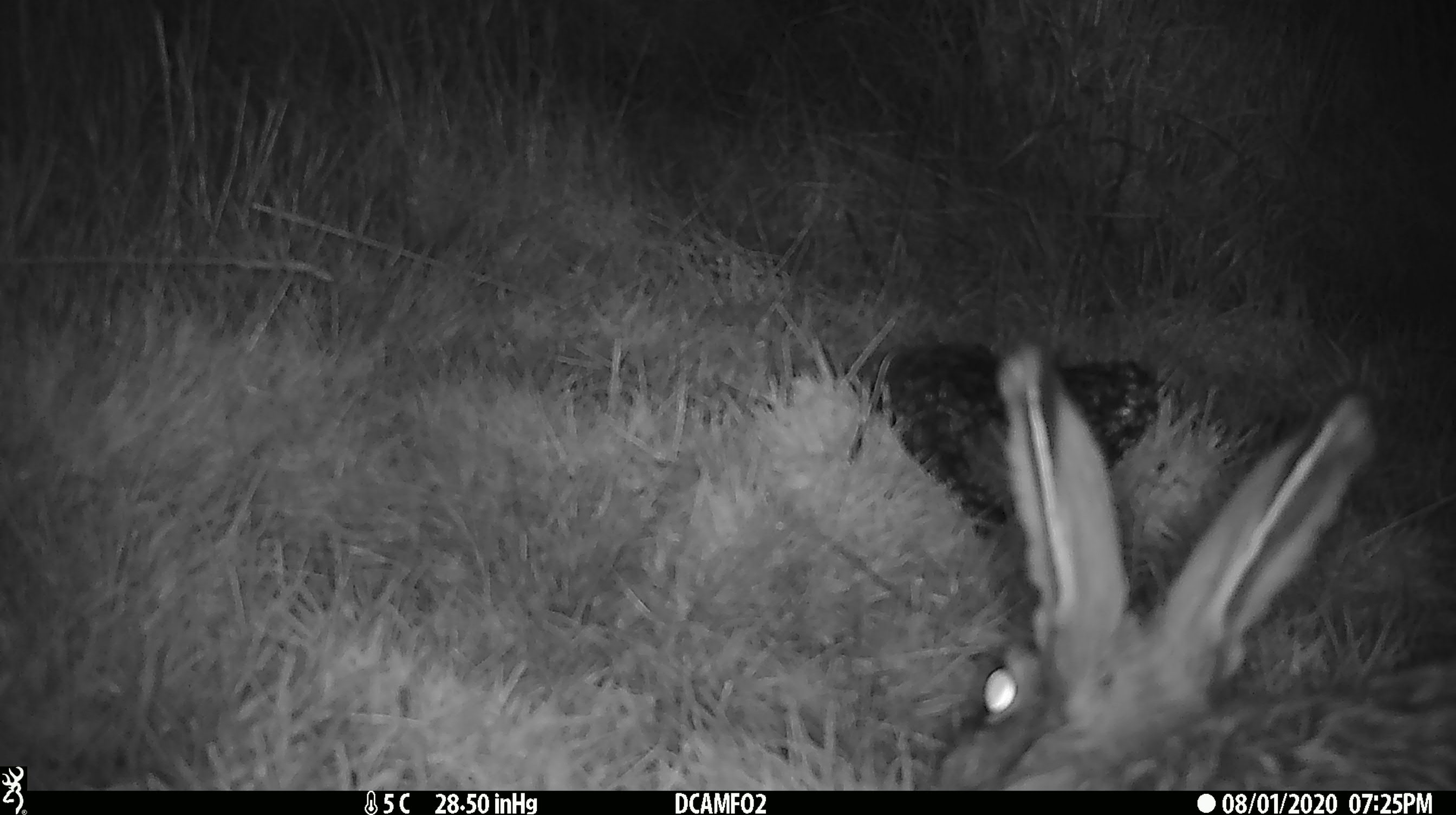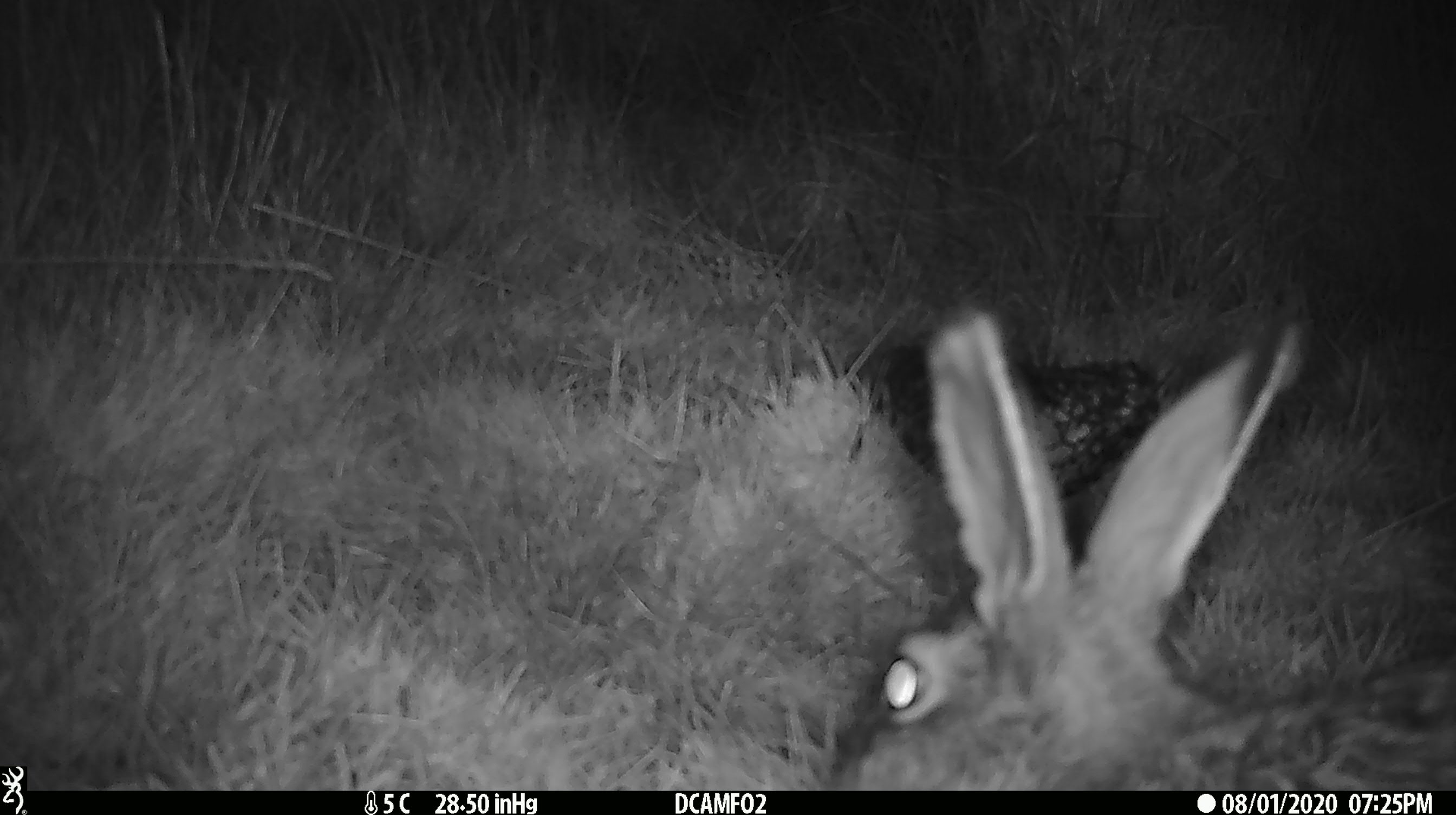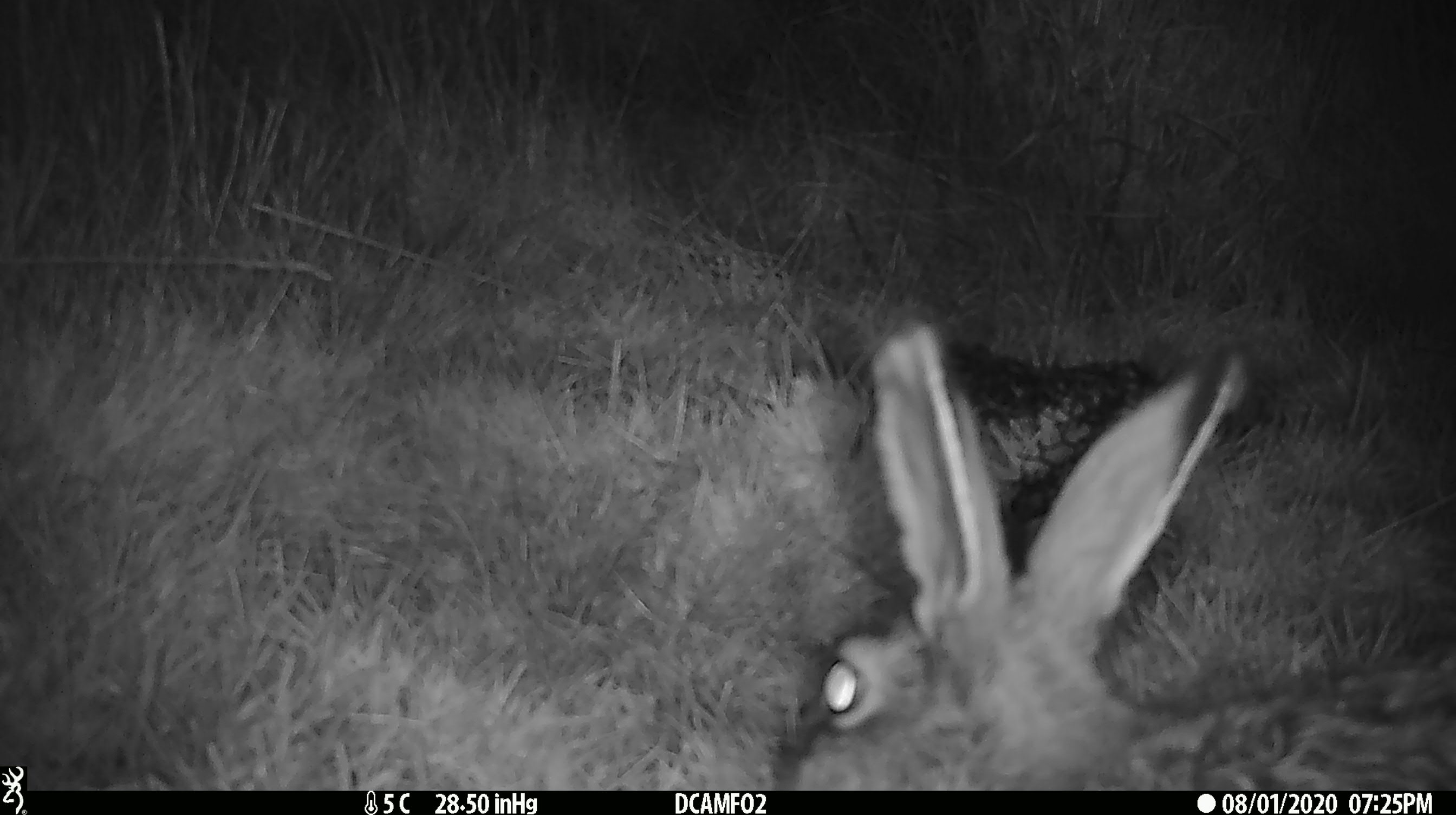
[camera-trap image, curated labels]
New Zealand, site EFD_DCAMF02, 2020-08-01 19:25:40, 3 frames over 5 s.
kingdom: Animalia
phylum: Chordata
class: Mammalia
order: Lagomorpha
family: Leporidae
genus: Lepus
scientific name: Lepus europaeus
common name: brown hare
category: hare